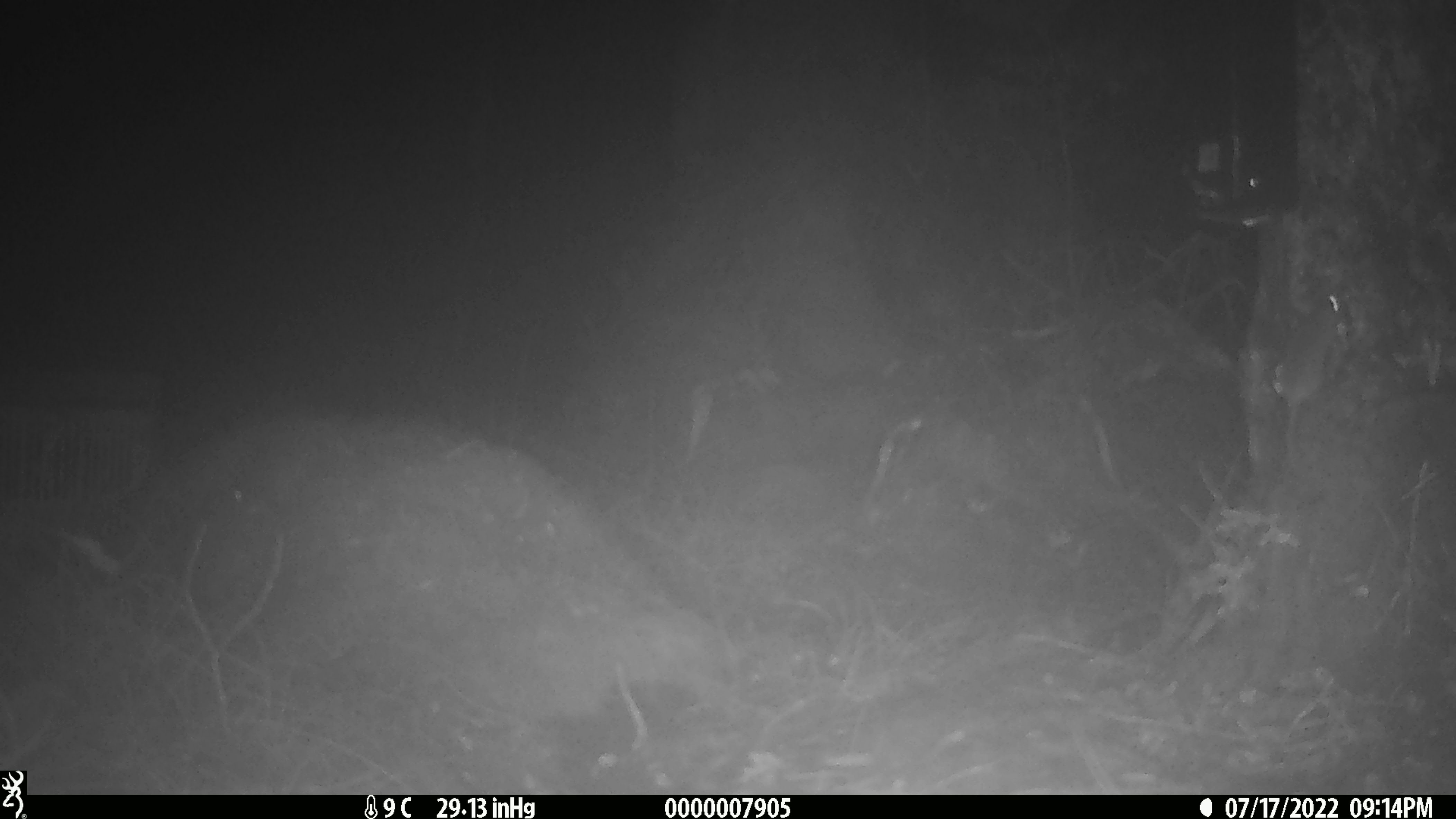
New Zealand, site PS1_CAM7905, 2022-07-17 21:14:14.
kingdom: Animalia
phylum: Chordata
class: Mammalia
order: Rodentia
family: Muridae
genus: Mus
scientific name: Mus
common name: mouse